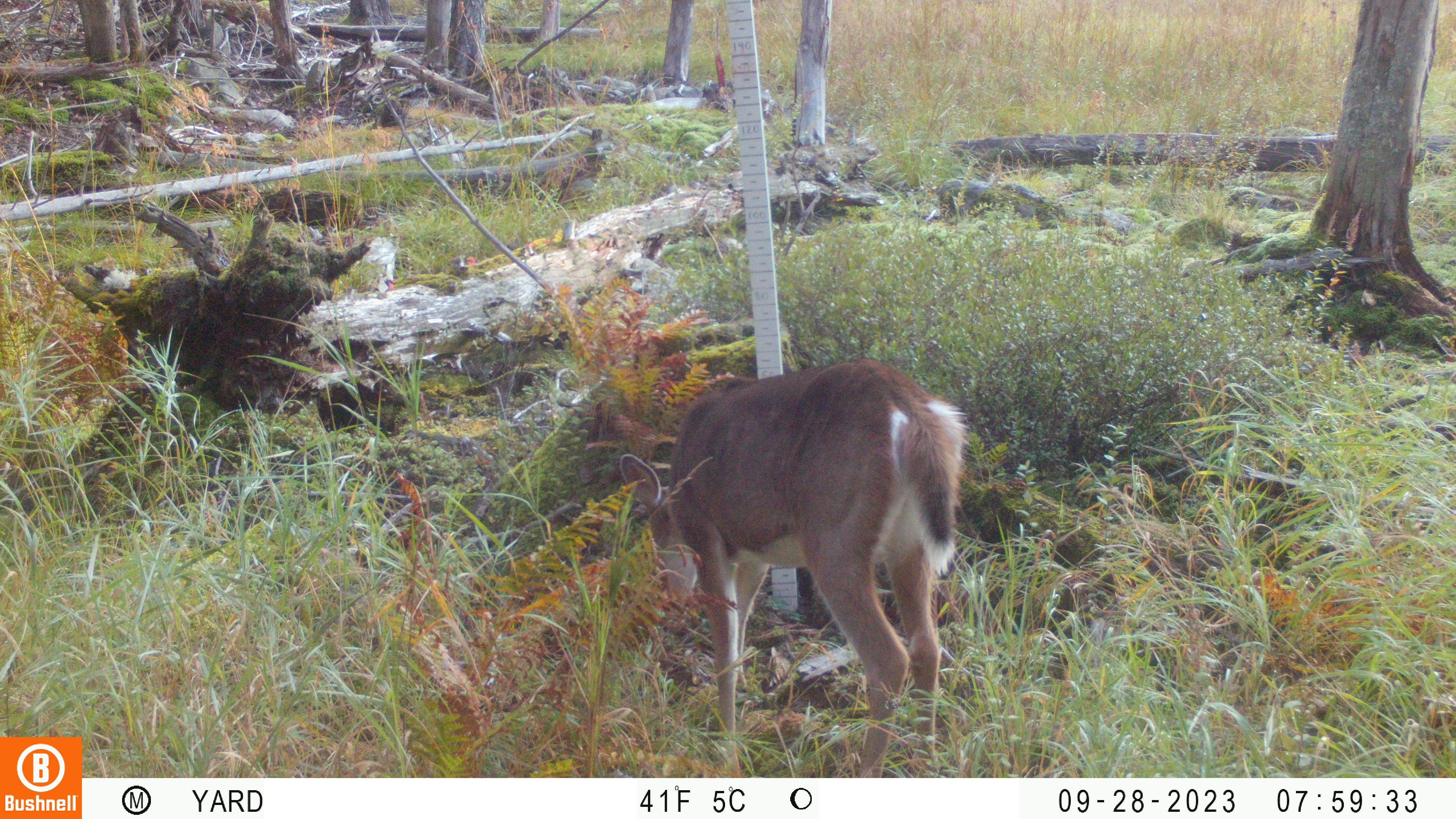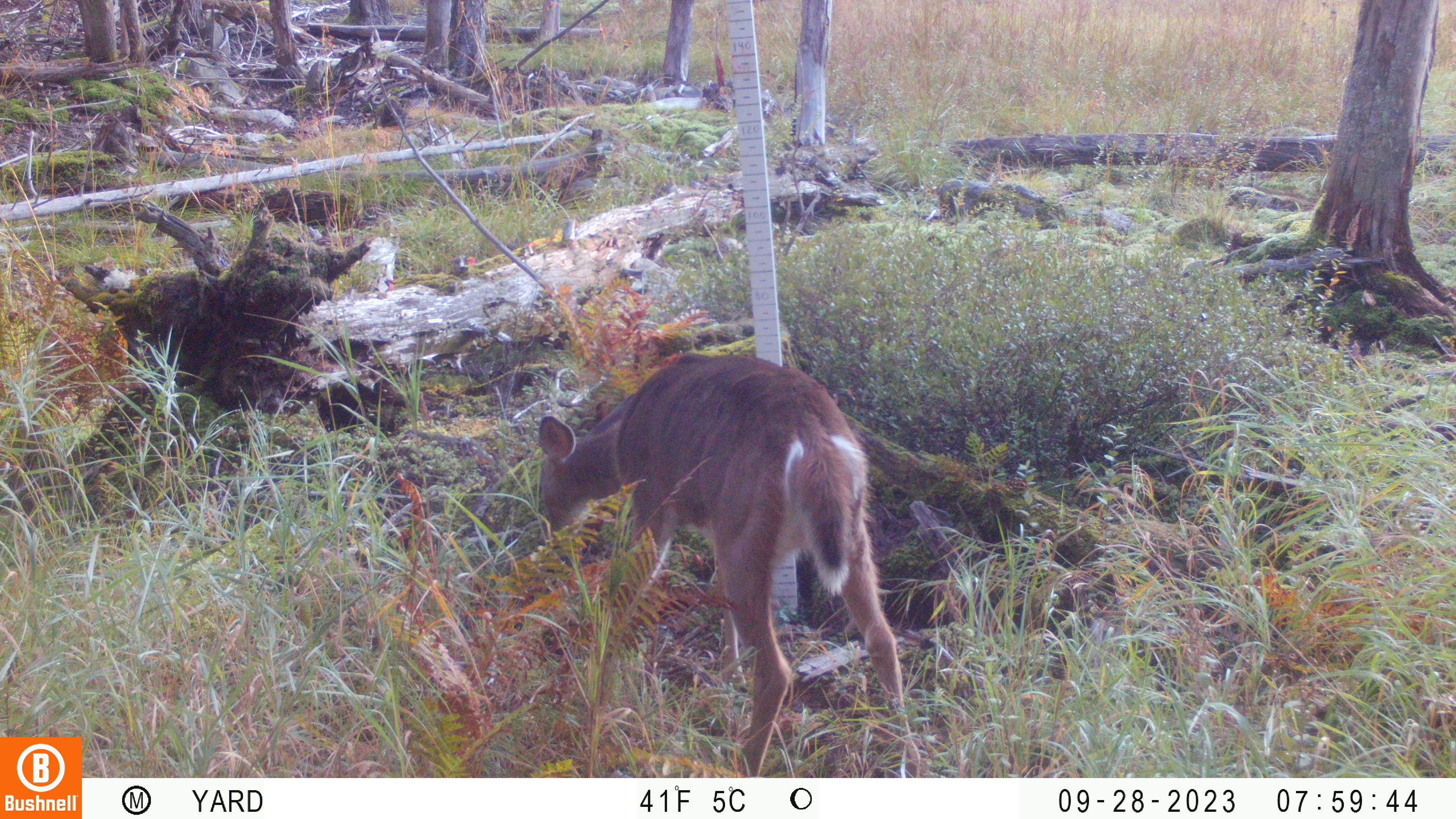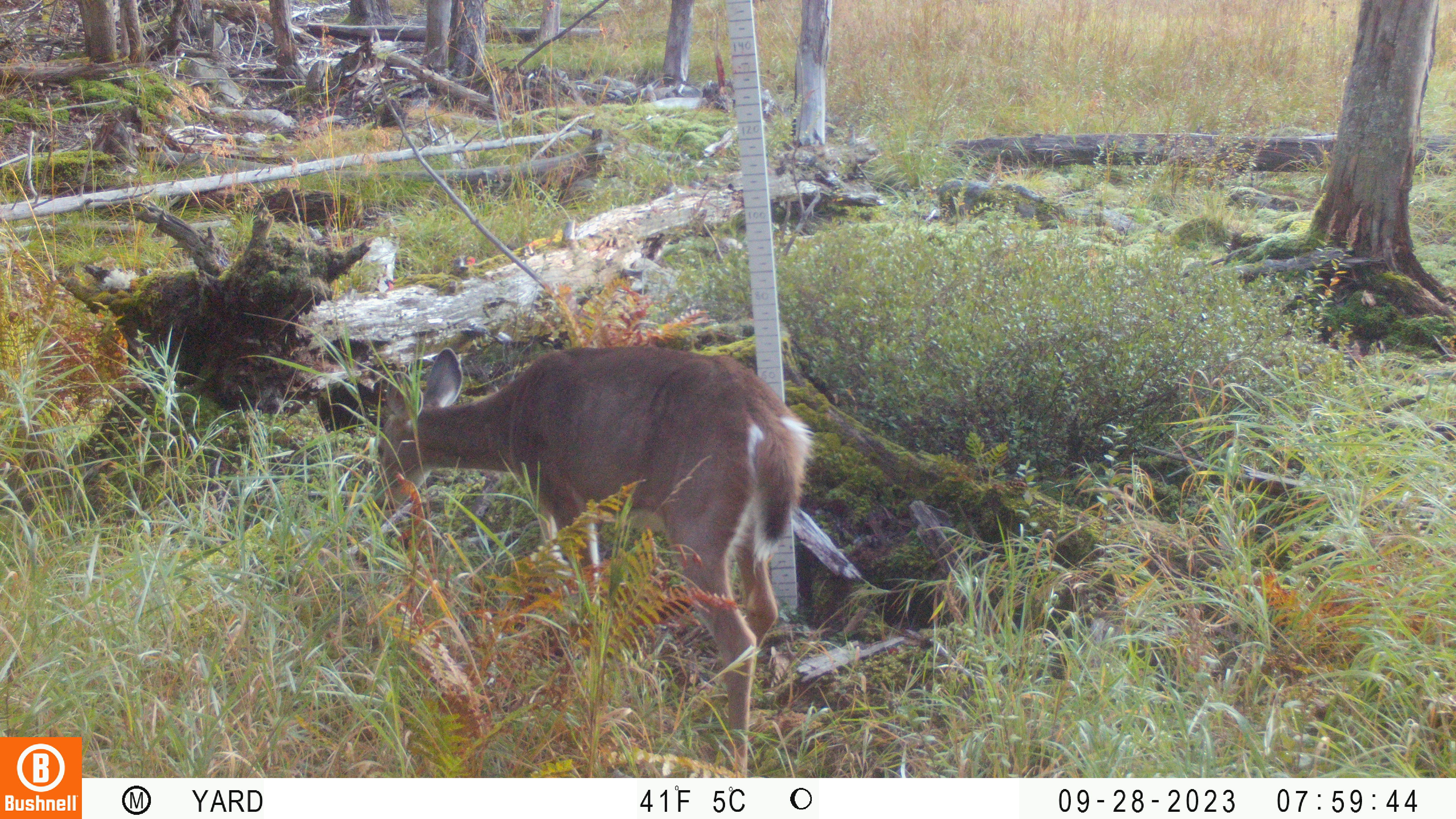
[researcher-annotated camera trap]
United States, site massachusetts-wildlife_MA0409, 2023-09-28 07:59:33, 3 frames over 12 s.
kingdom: Animalia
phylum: Chordata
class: Mammalia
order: Artiodactyla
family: Cervidae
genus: Odocoileus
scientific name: Odocoileus virginianus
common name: white-tailed deer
White-tailed deer (Odocoileus virginianus).